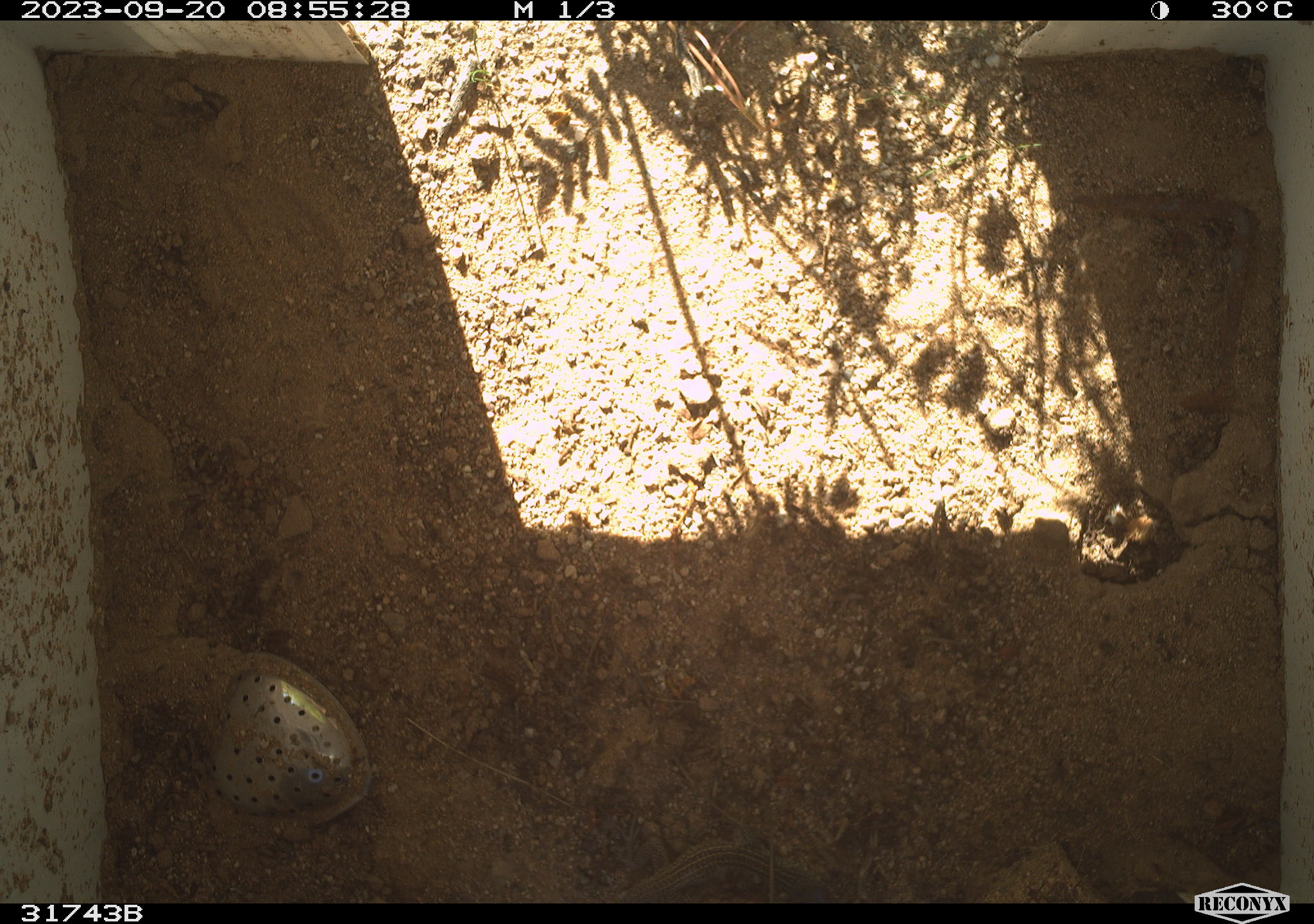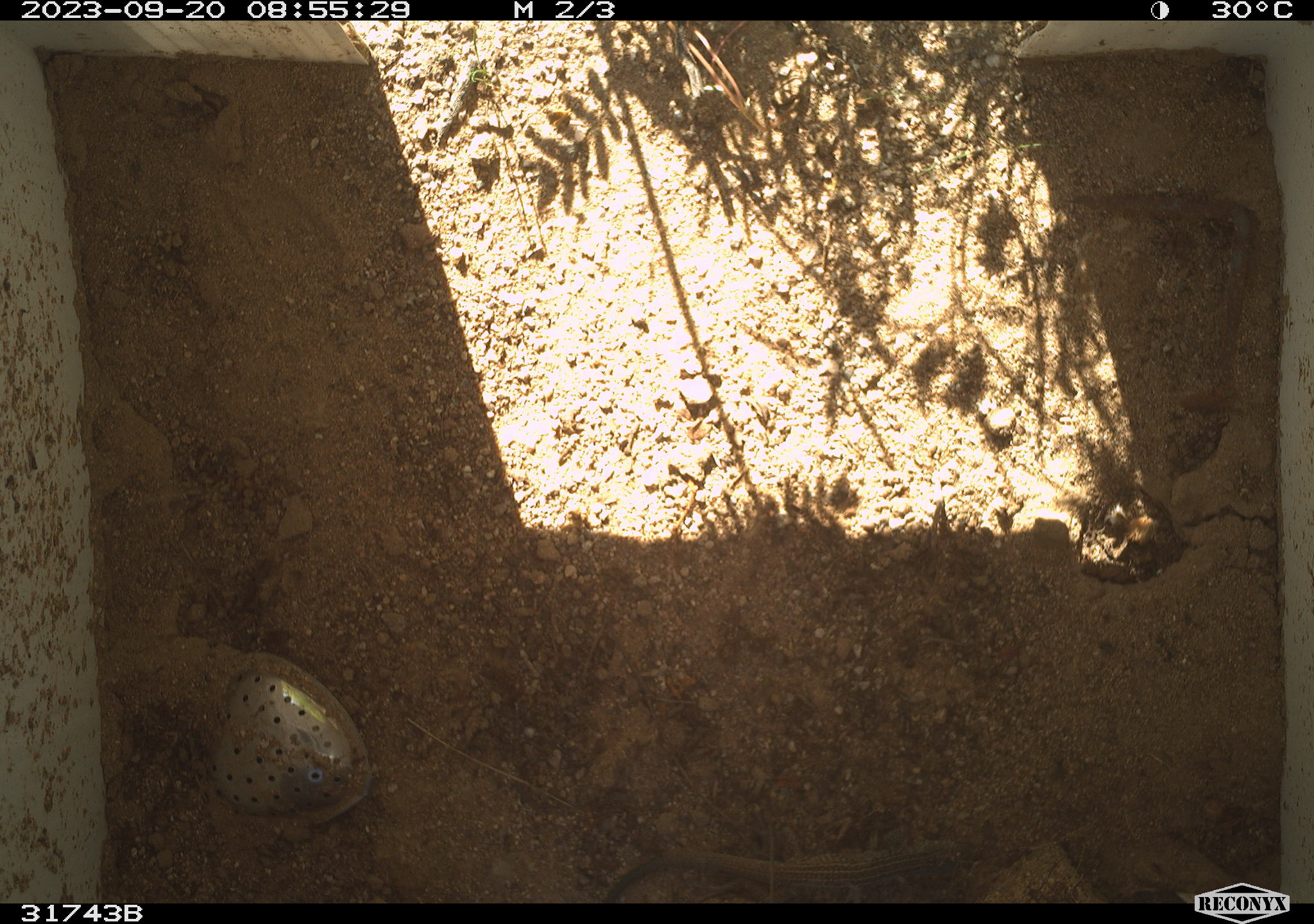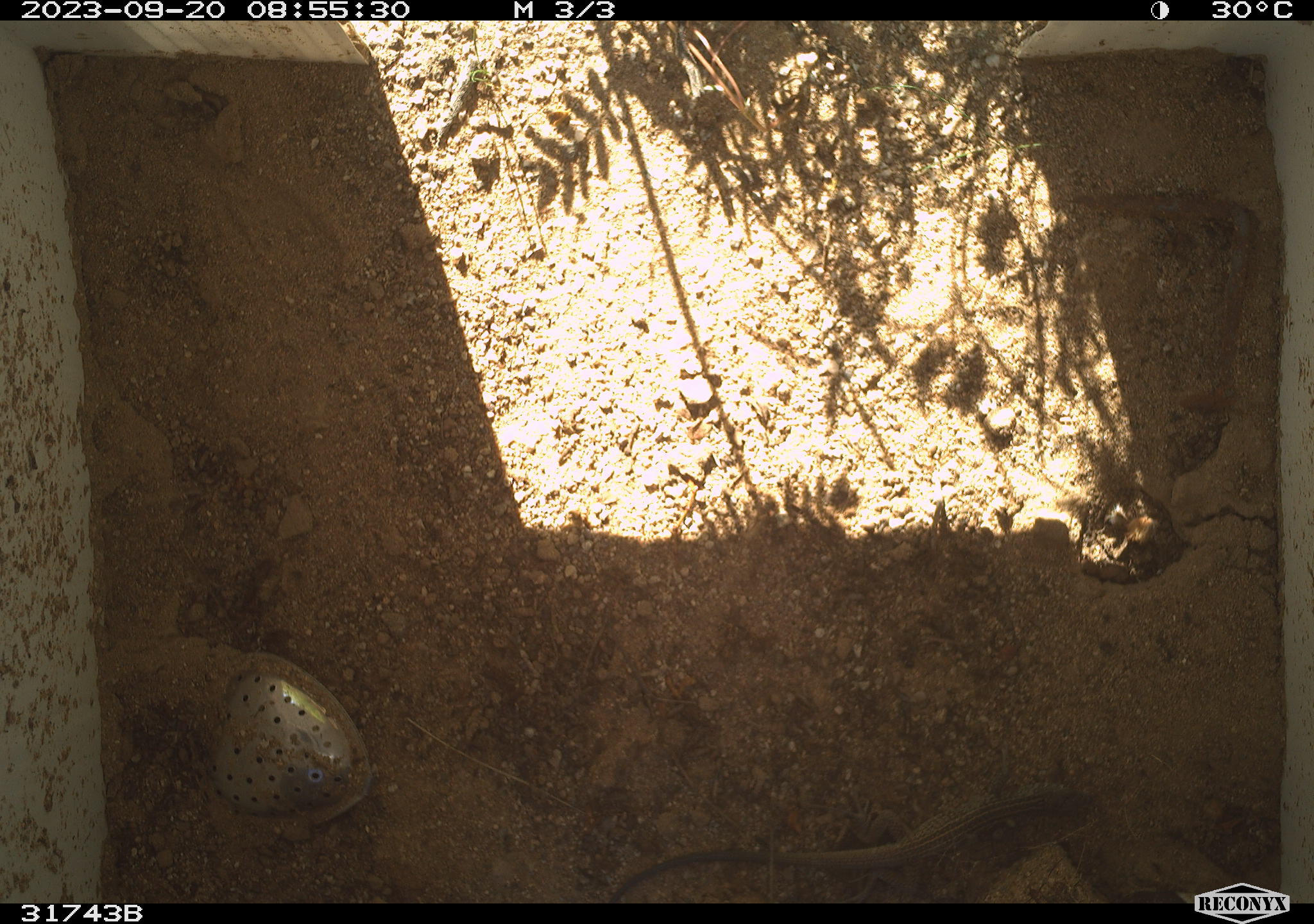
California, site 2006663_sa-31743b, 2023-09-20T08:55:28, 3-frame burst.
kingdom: Animalia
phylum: Chordata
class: Reptilia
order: Squamata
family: Teiidae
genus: Aspidoscelis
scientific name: Aspidoscelis tigris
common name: western whiptail